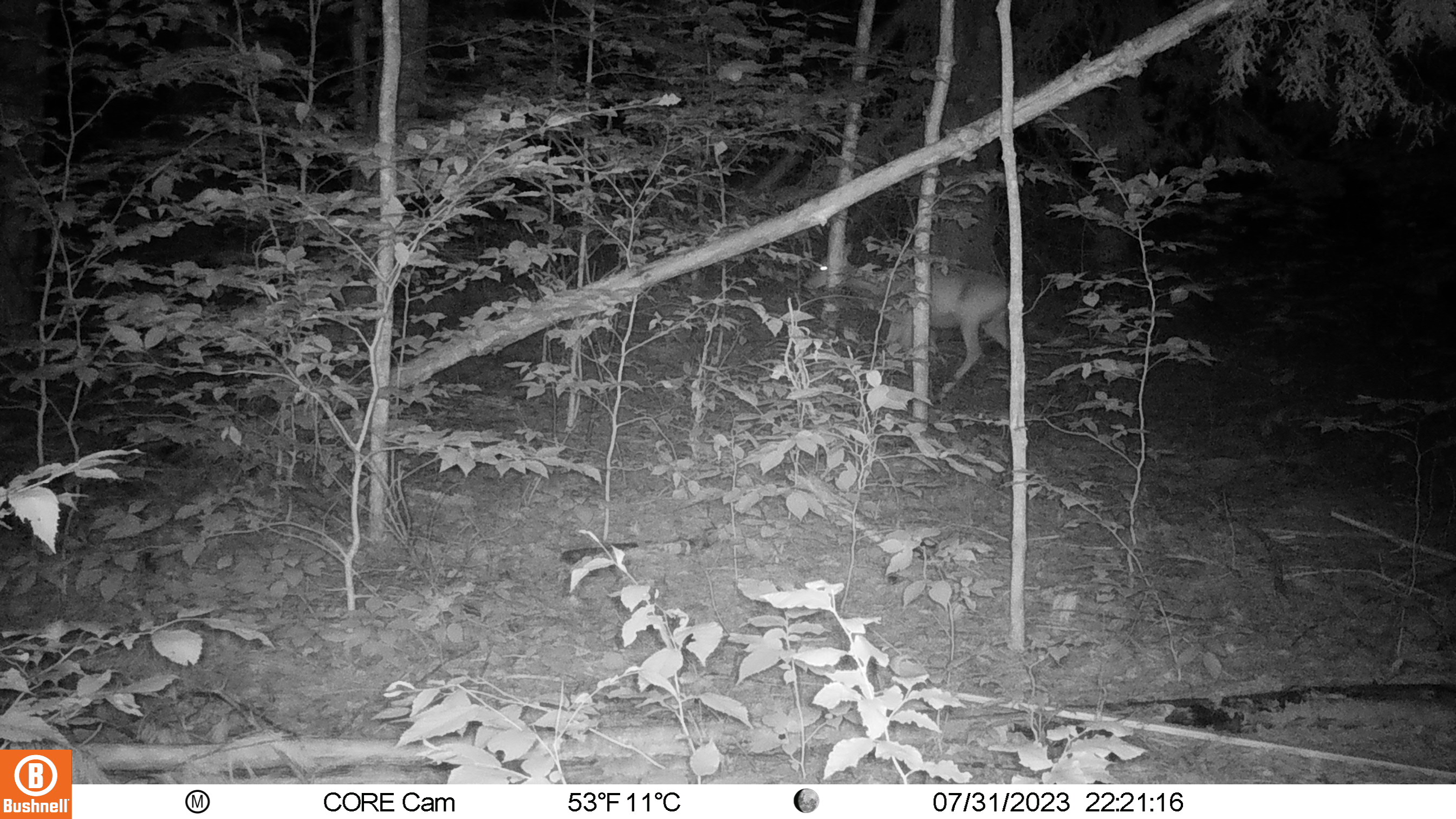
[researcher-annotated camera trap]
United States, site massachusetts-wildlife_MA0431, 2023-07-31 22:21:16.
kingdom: Animalia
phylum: Chordata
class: Mammalia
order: Artiodactyla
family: Cervidae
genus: Odocoileus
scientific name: Odocoileus virginianus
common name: white-tailed deer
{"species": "white-tailed deer (Odocoileus virginianus)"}